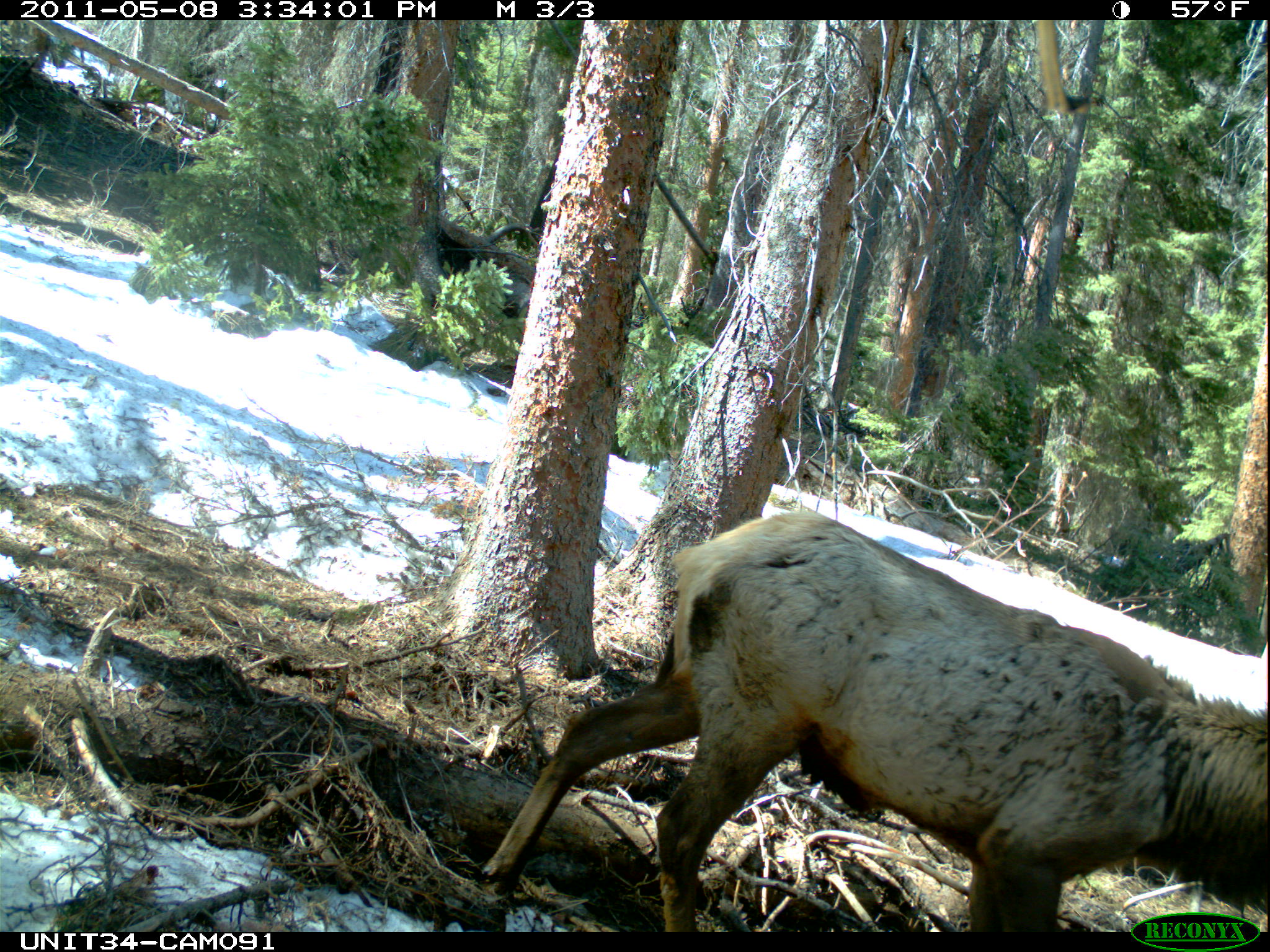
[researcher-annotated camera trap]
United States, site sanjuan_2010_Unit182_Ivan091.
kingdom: Animalia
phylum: Chordata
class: Mammalia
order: Artiodactyla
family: Cervidae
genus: Cervus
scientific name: Cervus elaphus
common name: red deer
Cervus elaphus (red deer).